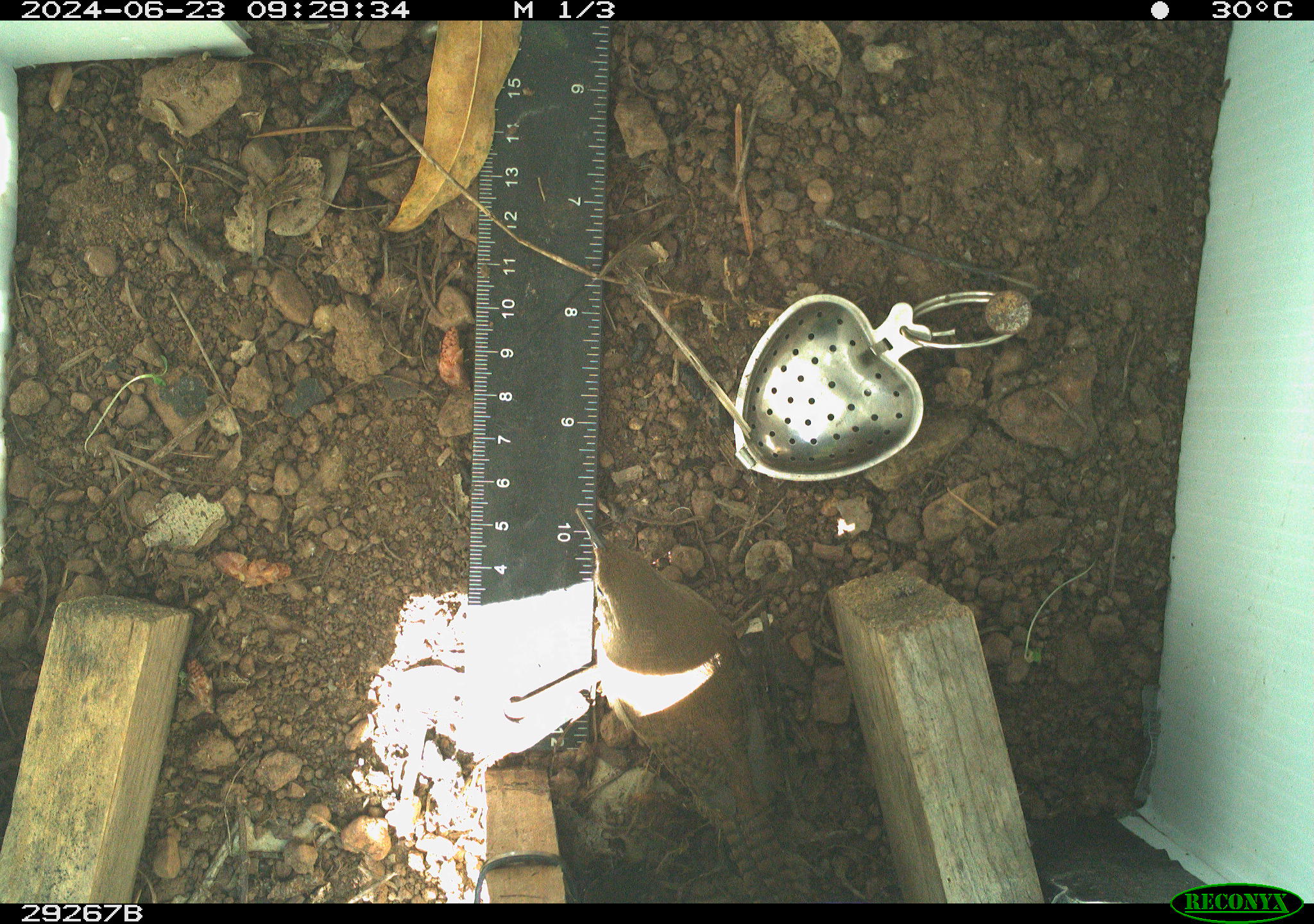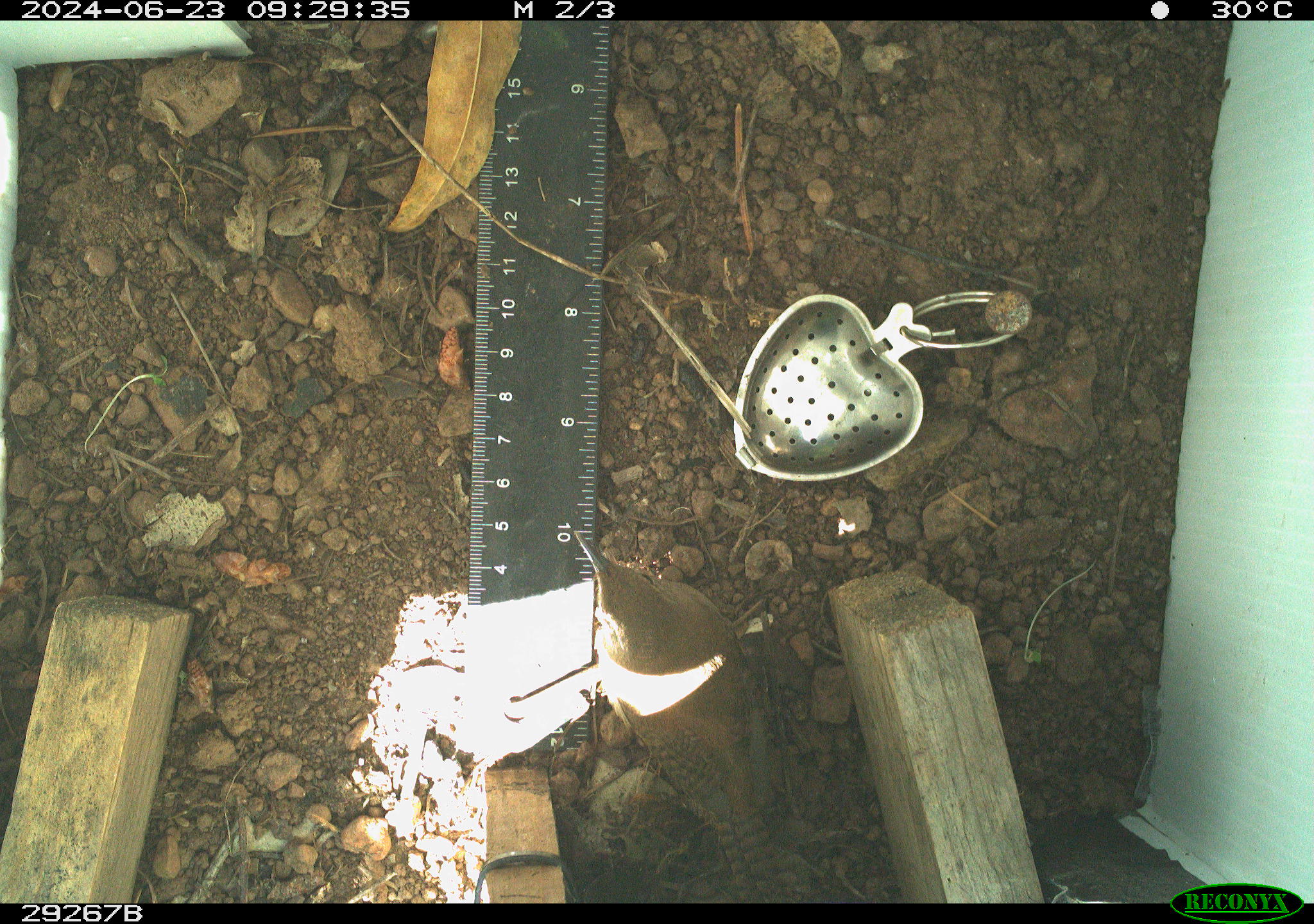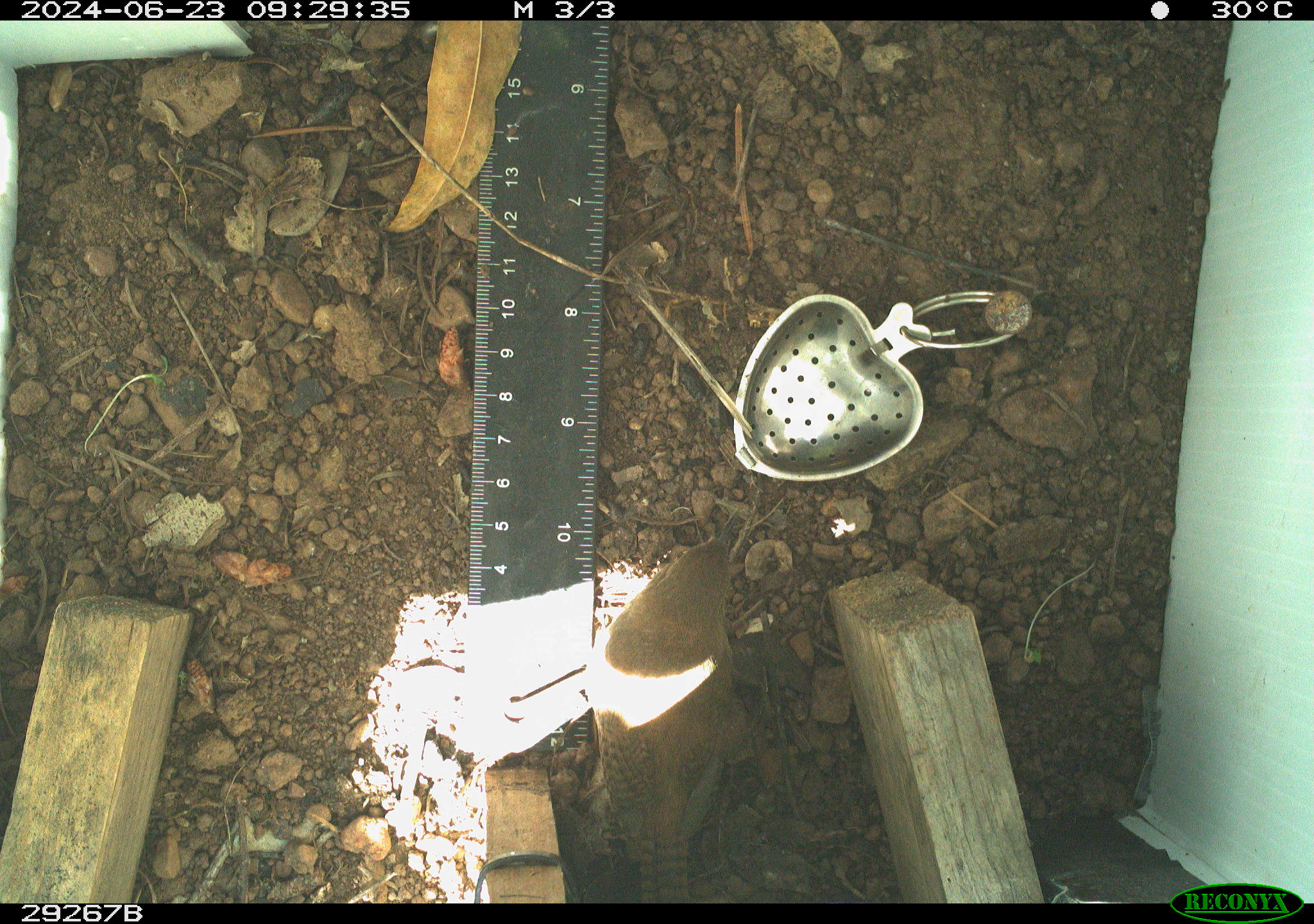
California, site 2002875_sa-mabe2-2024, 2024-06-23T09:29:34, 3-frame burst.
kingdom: Animalia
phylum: Chordata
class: Aves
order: Passeriformes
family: Troglodytidae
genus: Thryomanes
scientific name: Thryomanes bewickii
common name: bewick's wren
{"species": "bewick's wren (Thryomanes bewickii)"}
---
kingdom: Animalia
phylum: Chordata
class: Aves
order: Passeriformes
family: Troglodytidae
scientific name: Troglodytidae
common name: wren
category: troglodytidae family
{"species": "troglodytidae family (wren) (Troglodytidae)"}